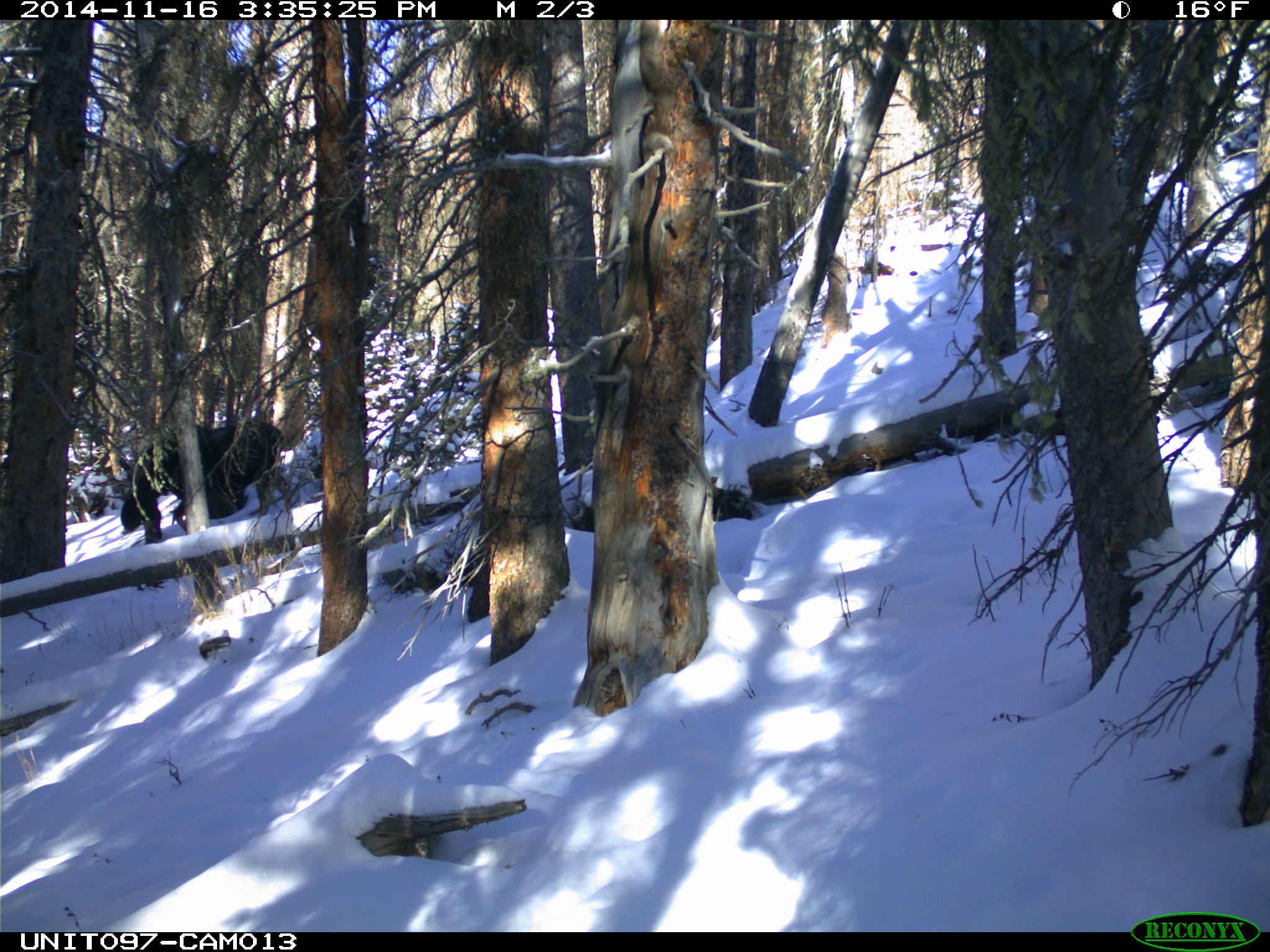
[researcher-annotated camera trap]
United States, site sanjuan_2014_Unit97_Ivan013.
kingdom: Animalia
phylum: Chordata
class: Mammalia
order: Artiodactyla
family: Cervidae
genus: Alces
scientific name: Alces alces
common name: moose